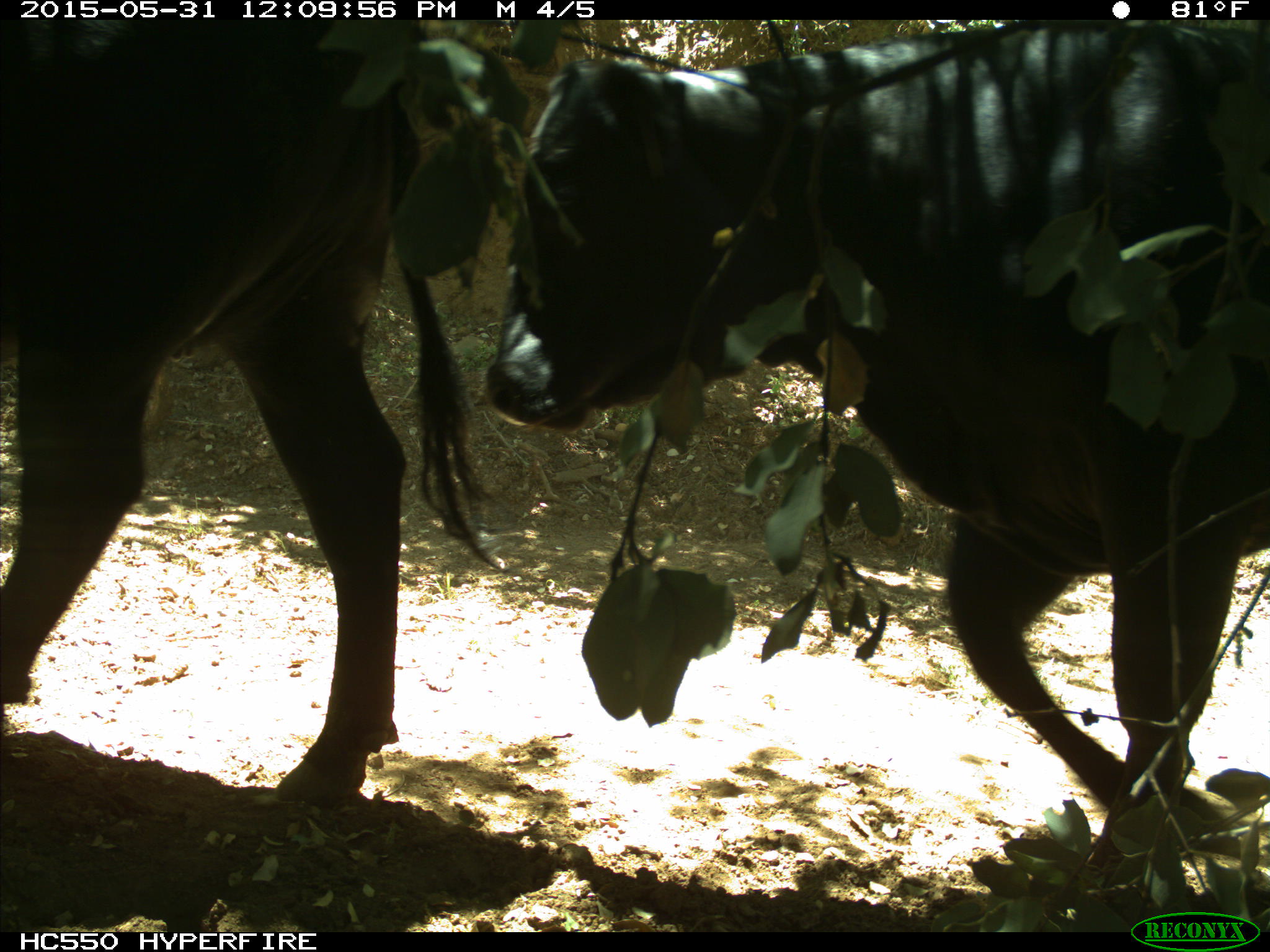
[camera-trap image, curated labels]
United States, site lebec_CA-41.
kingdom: Animalia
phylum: Chordata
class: Mammalia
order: Artiodactyla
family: Bovidae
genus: Bos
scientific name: Bos taurus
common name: domestic cow